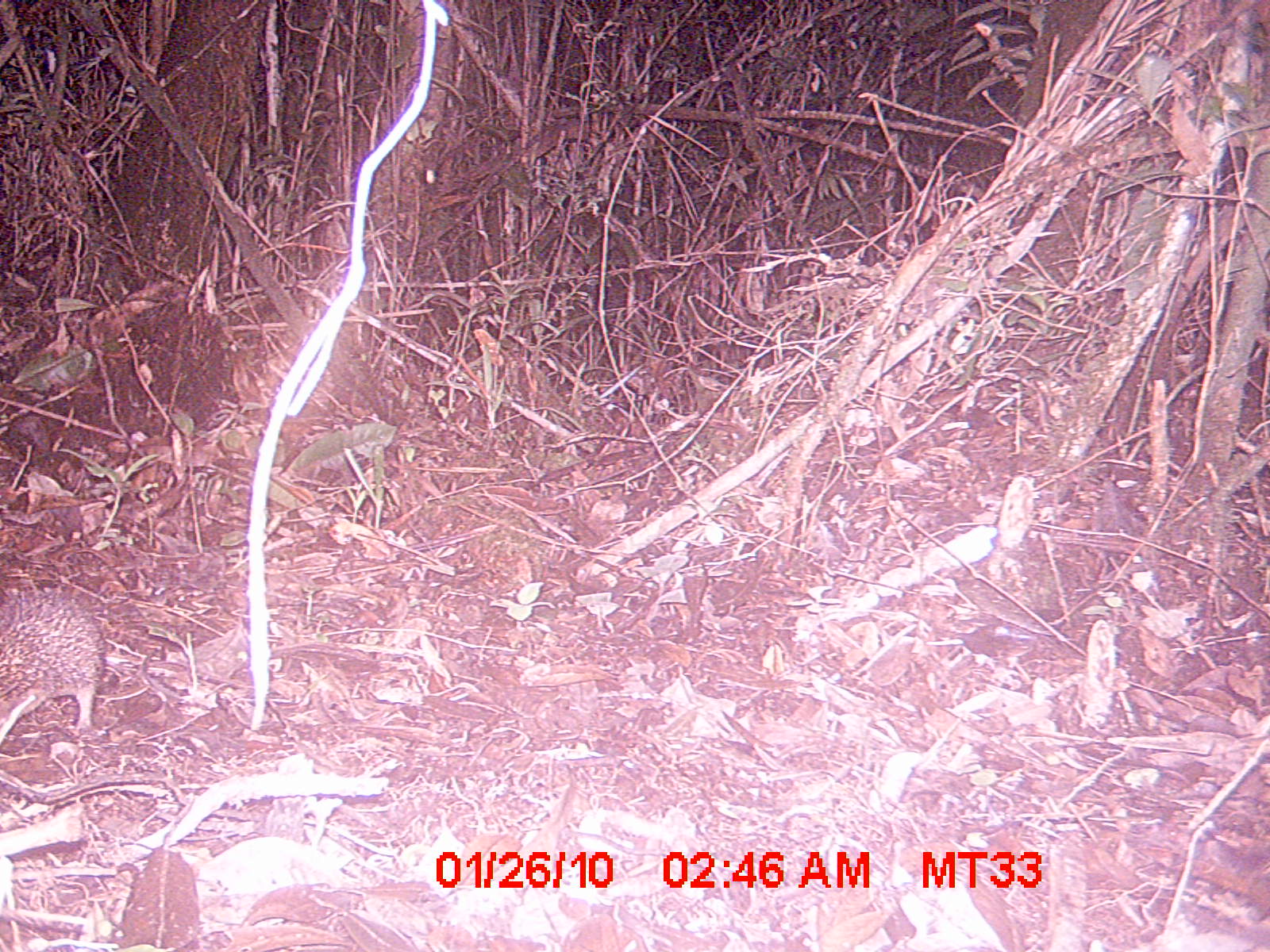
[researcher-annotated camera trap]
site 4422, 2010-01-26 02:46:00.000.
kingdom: Animalia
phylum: Chordata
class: Mammalia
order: Afrosoricida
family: Tenrecidae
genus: Setifer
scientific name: Setifer setosus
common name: greater hedgehog tenrec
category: setifer sp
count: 1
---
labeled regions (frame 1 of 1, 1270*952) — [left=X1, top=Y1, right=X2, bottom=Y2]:
setifer sp: [left=0, top=588, right=107, bottom=743]